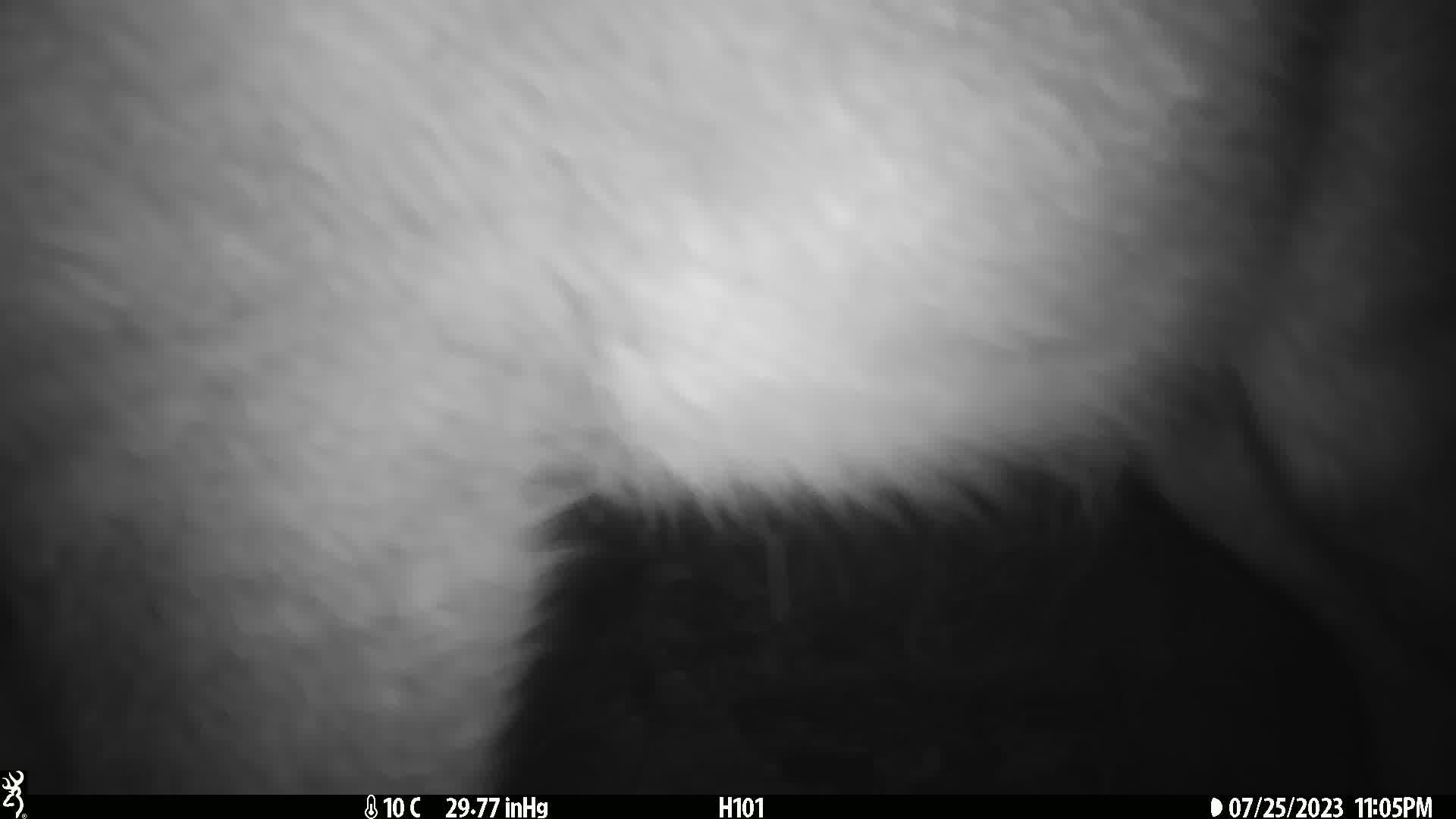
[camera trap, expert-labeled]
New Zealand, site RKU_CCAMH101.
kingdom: Animalia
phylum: Chordata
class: Mammalia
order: Artiodactyla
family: Cervidae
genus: Odocoileus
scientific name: Odocoileus virginianus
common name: white-tailed deer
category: white tailed deer